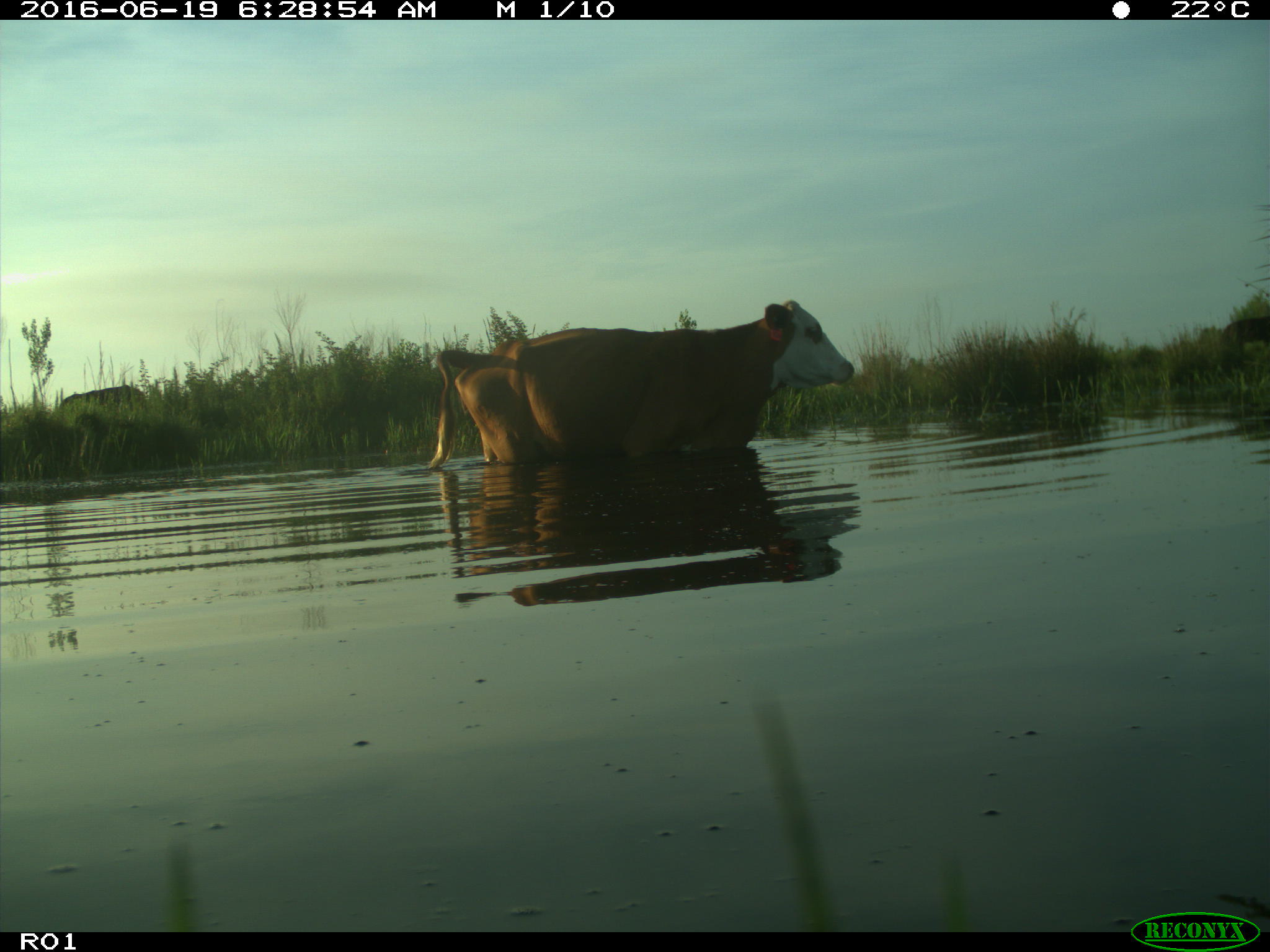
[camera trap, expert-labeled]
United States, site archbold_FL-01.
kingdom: Animalia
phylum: Chordata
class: Mammalia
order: Artiodactyla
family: Bovidae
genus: Bos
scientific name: Bos taurus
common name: domestic cow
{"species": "Bos taurus (domestic cow)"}